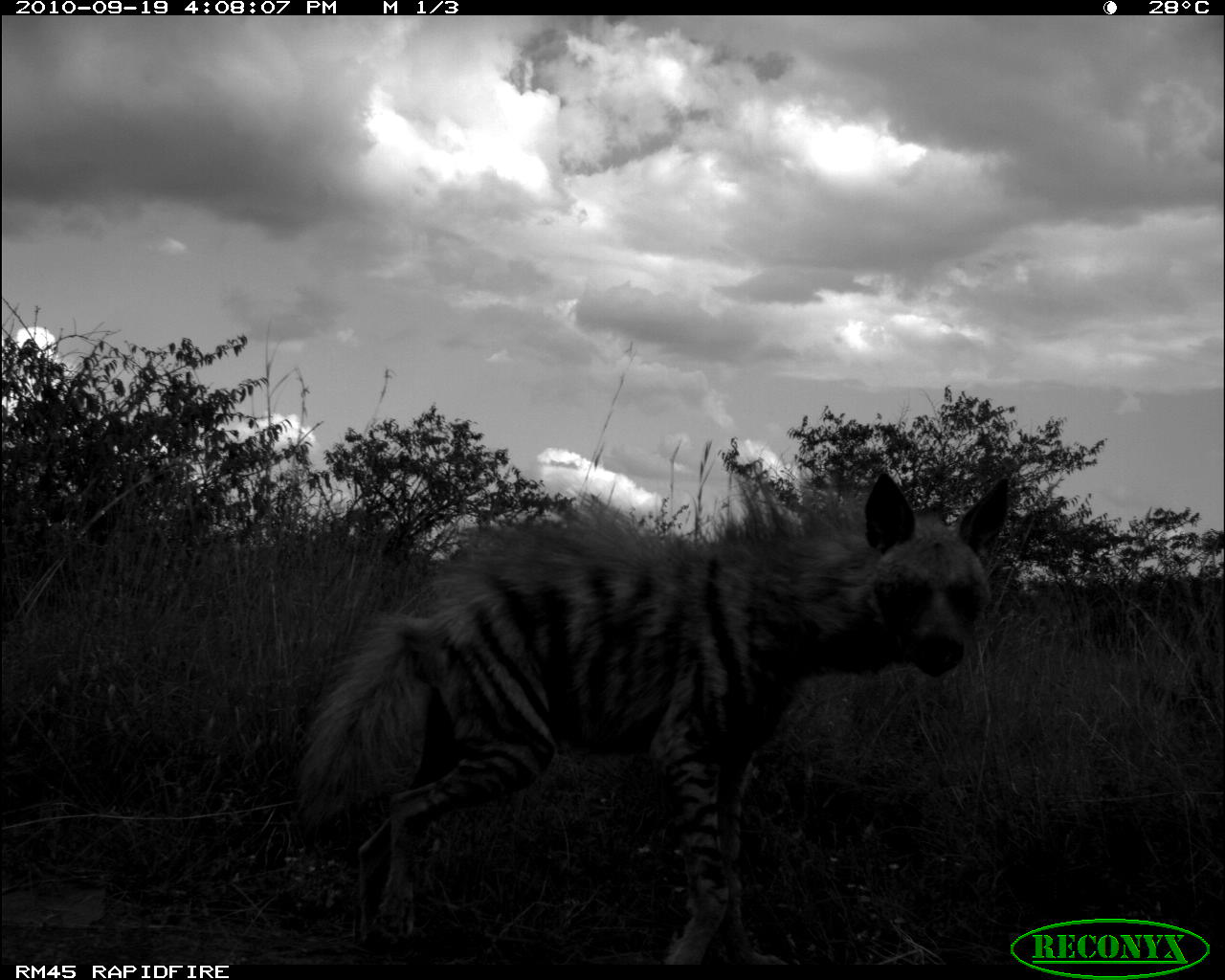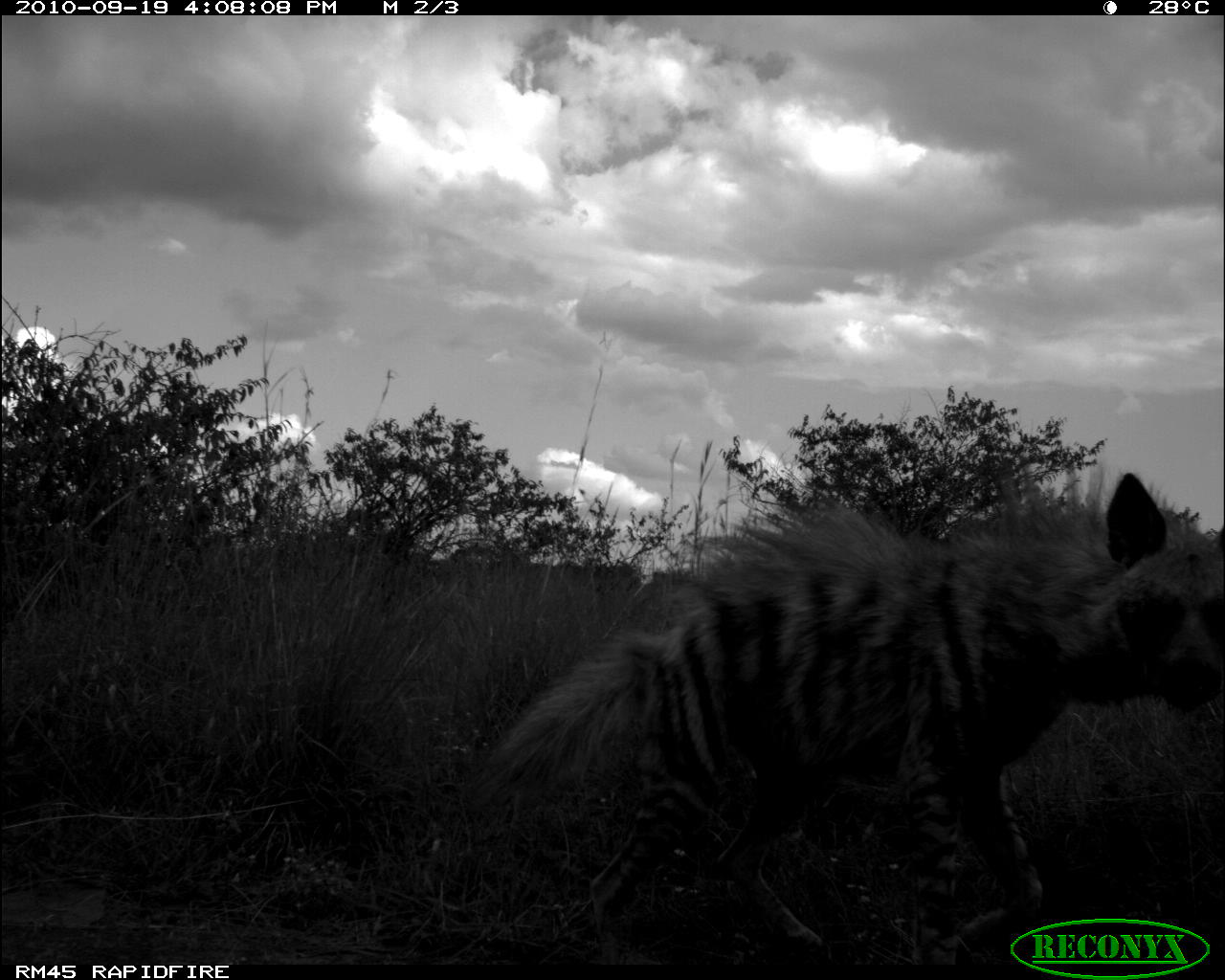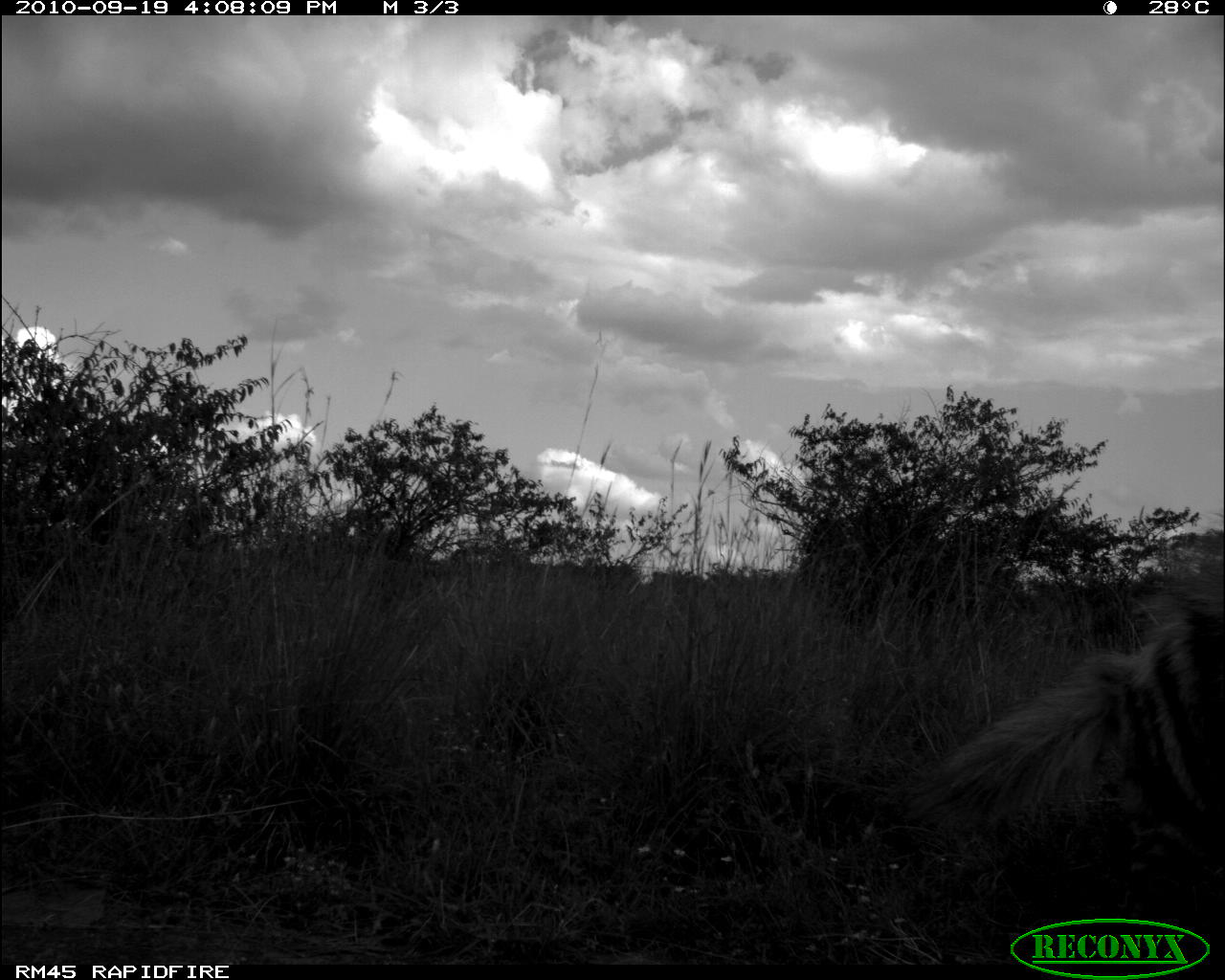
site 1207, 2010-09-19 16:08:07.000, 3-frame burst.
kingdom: Animalia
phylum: Chordata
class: Mammalia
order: Carnivora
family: Hyaenidae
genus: Hyaena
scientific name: Hyaena hyaena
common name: striped hyena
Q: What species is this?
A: Hyaena hyaena (striped hyena).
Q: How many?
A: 1.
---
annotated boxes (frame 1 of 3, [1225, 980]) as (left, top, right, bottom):
hyaena hyaena: (299, 468, 1011, 965)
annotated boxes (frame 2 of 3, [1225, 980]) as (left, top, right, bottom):
hyaena hyaena: (479, 470, 1217, 974)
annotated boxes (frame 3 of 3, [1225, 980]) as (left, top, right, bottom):
hyaena hyaena: (870, 594, 1217, 902)